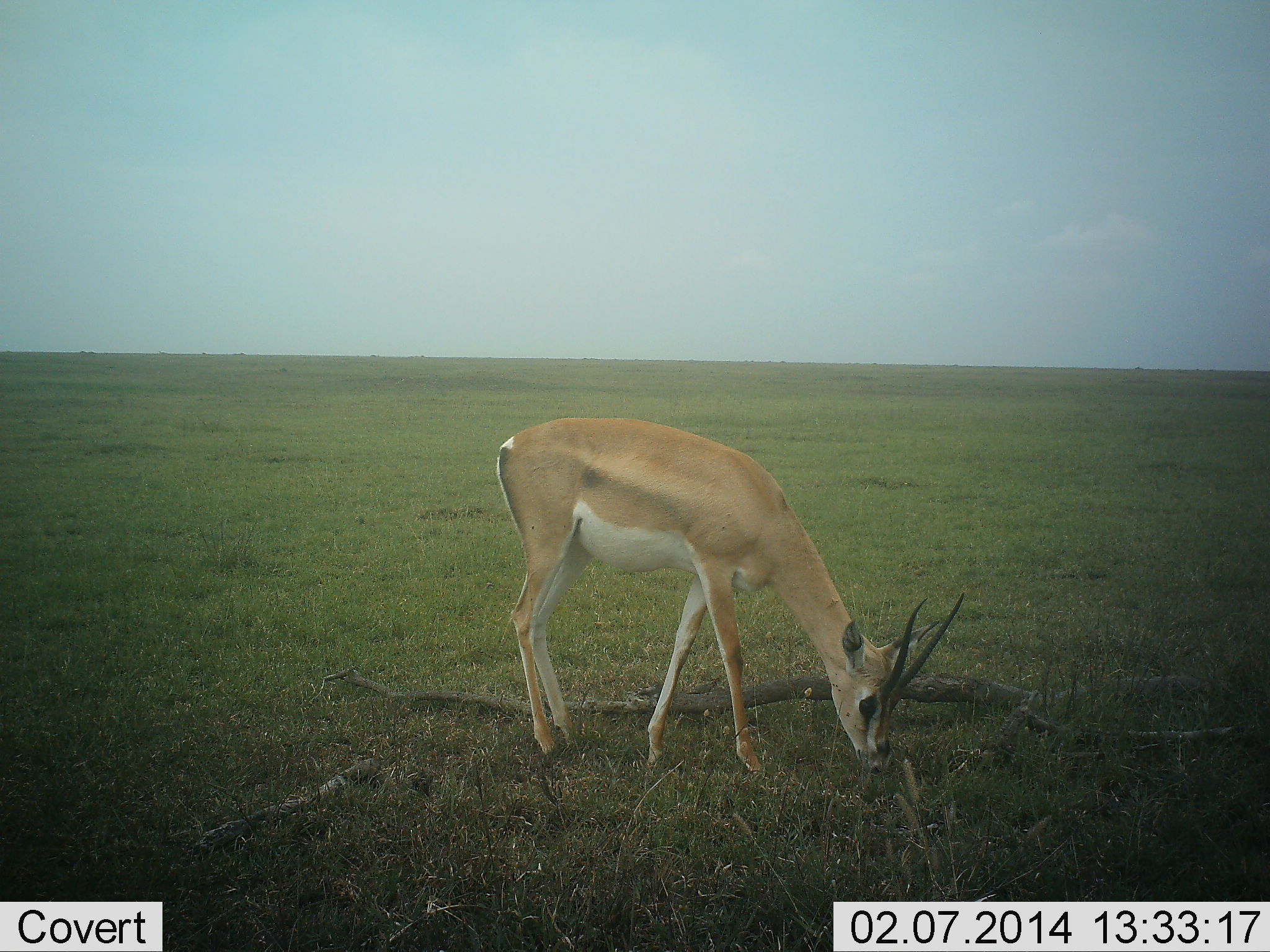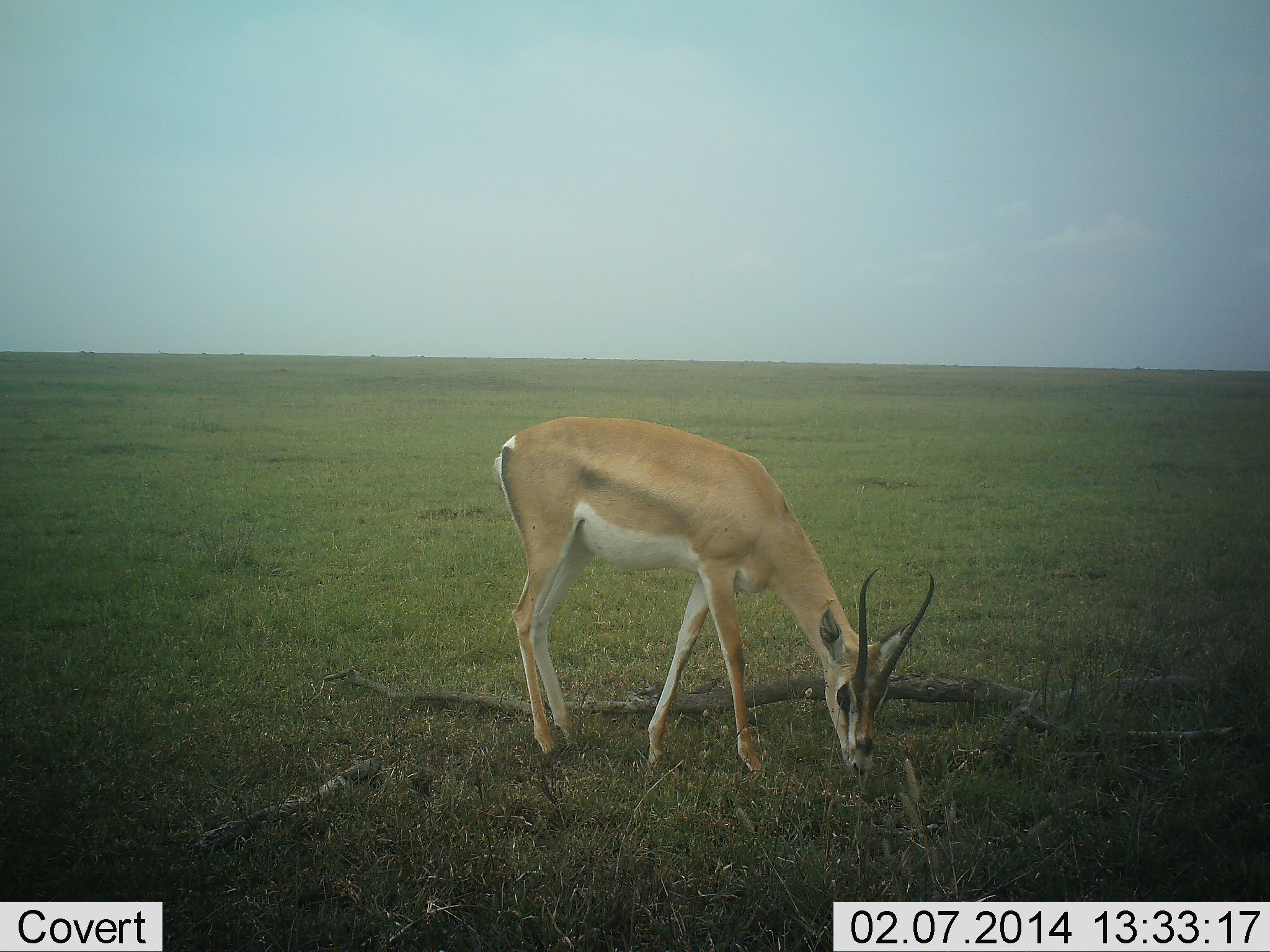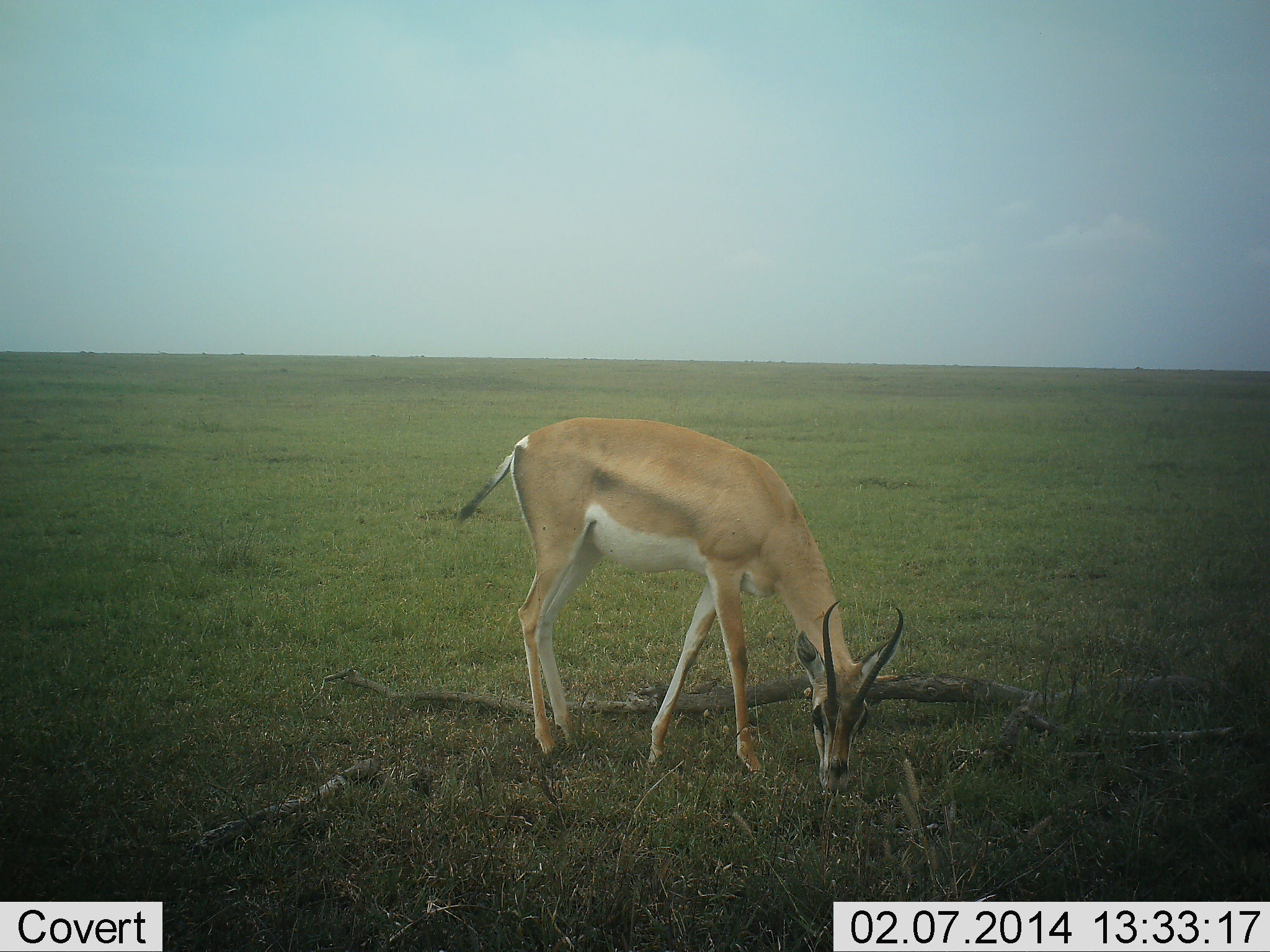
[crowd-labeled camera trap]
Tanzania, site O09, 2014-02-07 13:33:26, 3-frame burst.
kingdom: Animalia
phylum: Chordata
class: Mammalia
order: Artiodactyla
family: Bovidae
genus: Nanger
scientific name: Nanger granti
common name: grant's gazelle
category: gazellegrants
Gazellegrants (grant's gazelle) (Nanger granti), count 1. Behavior (volunteer vote fractions): standing 20%, resting 0%, moving 0%, interacting 0%. Young present (vote fraction): 0%. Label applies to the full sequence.